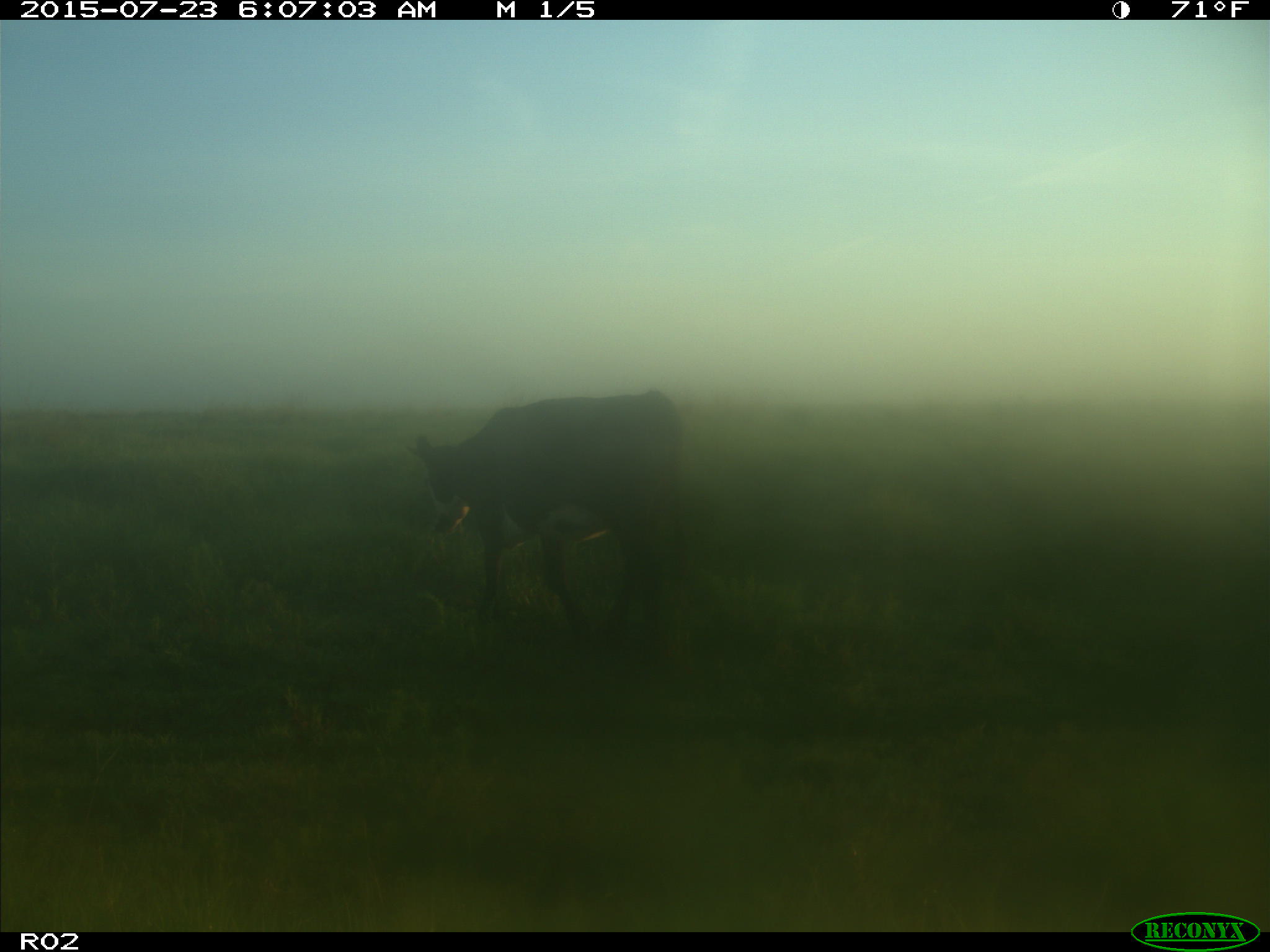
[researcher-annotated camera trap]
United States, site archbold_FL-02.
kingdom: Animalia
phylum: Chordata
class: Mammalia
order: Artiodactyla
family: Bovidae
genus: Bos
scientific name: Bos taurus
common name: domestic cow